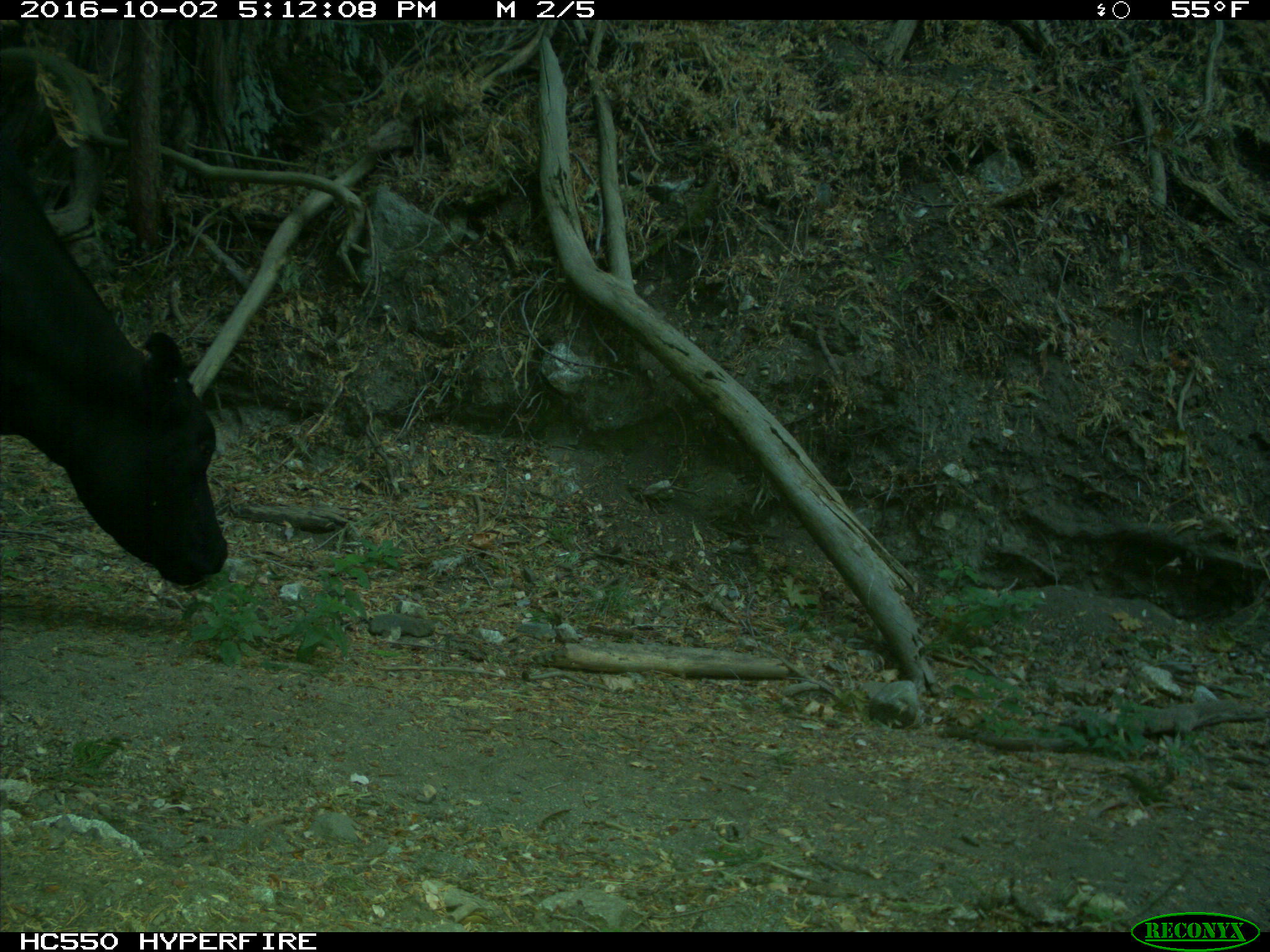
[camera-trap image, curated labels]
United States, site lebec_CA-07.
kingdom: Animalia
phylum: Chordata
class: Mammalia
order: Artiodactyla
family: Bovidae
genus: Bos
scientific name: Bos taurus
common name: domestic cow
Bos taurus (domestic cow).